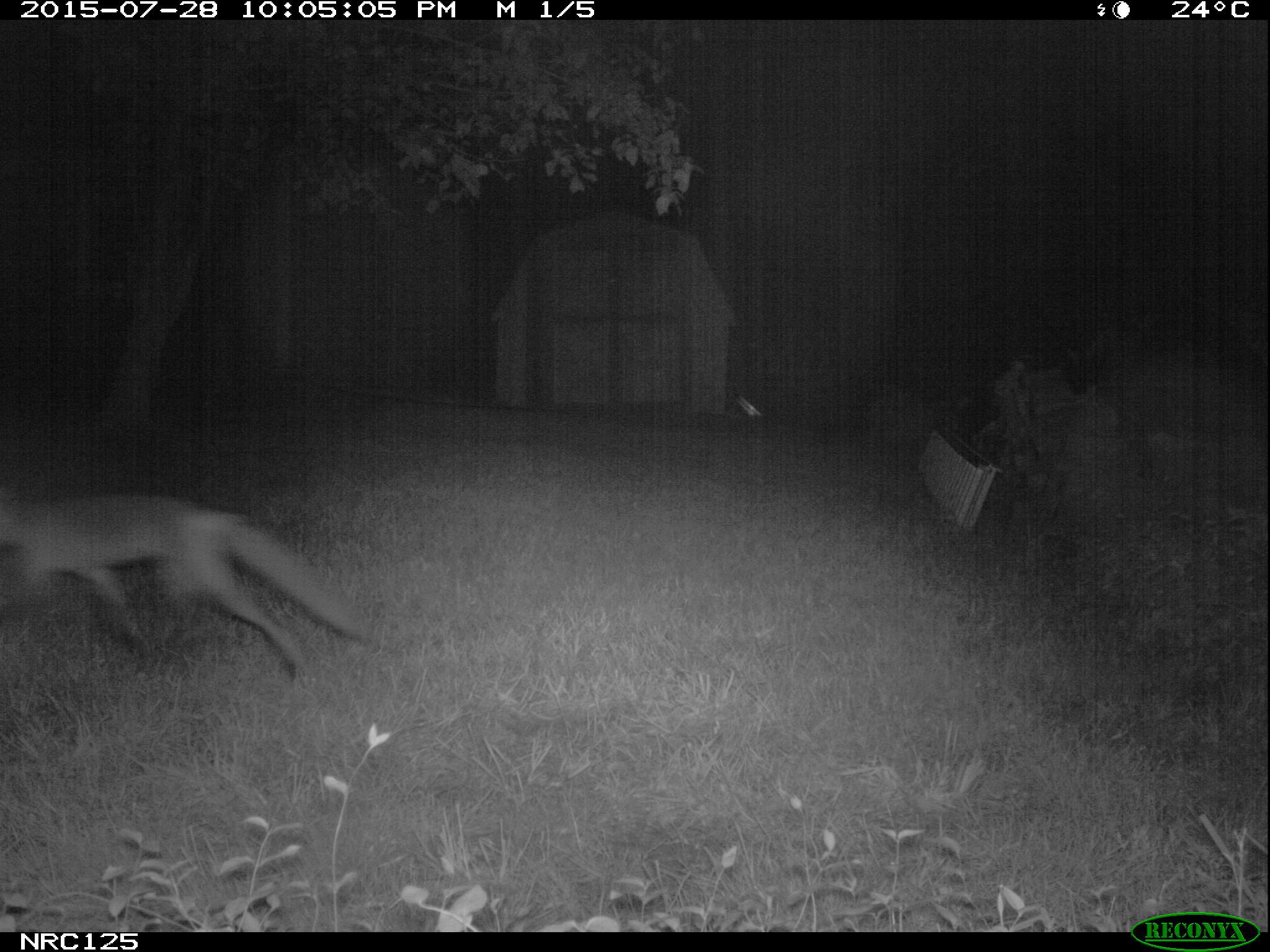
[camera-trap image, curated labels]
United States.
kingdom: Animalia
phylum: Chordata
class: Mammalia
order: Carnivora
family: Canidae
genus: Vulpes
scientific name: Vulpes vulpes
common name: red fox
Red Fox (Vulpes vulpes).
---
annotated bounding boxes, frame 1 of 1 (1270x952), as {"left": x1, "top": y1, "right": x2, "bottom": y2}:
Red Fox: {"left": 0, "top": 482, "right": 376, "bottom": 697}